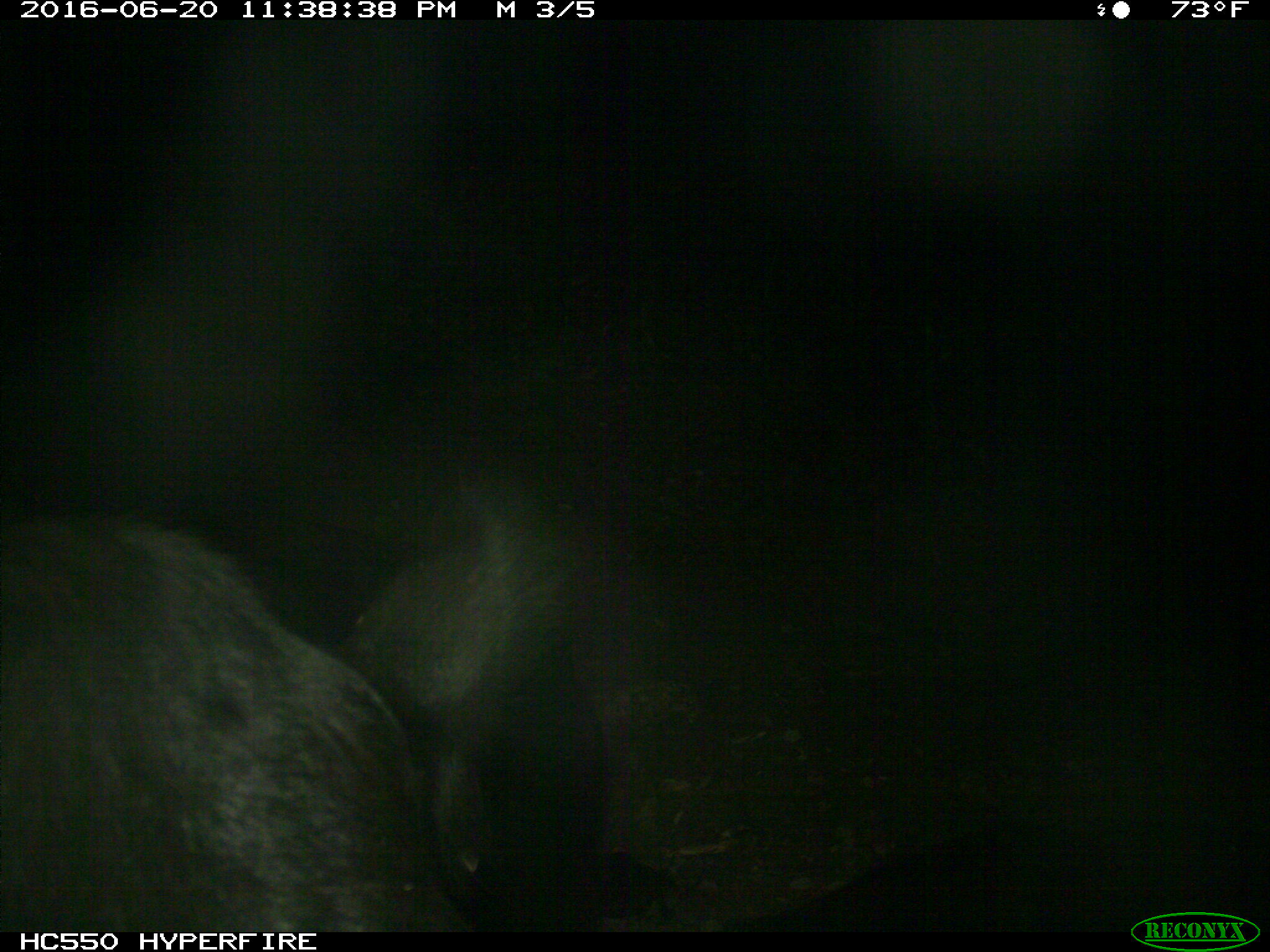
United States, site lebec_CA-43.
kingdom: Animalia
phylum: Chordata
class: Mammalia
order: Artiodactyla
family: Bovidae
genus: Bos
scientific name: Bos taurus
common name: domestic cow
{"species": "Bos taurus (domestic cow)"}